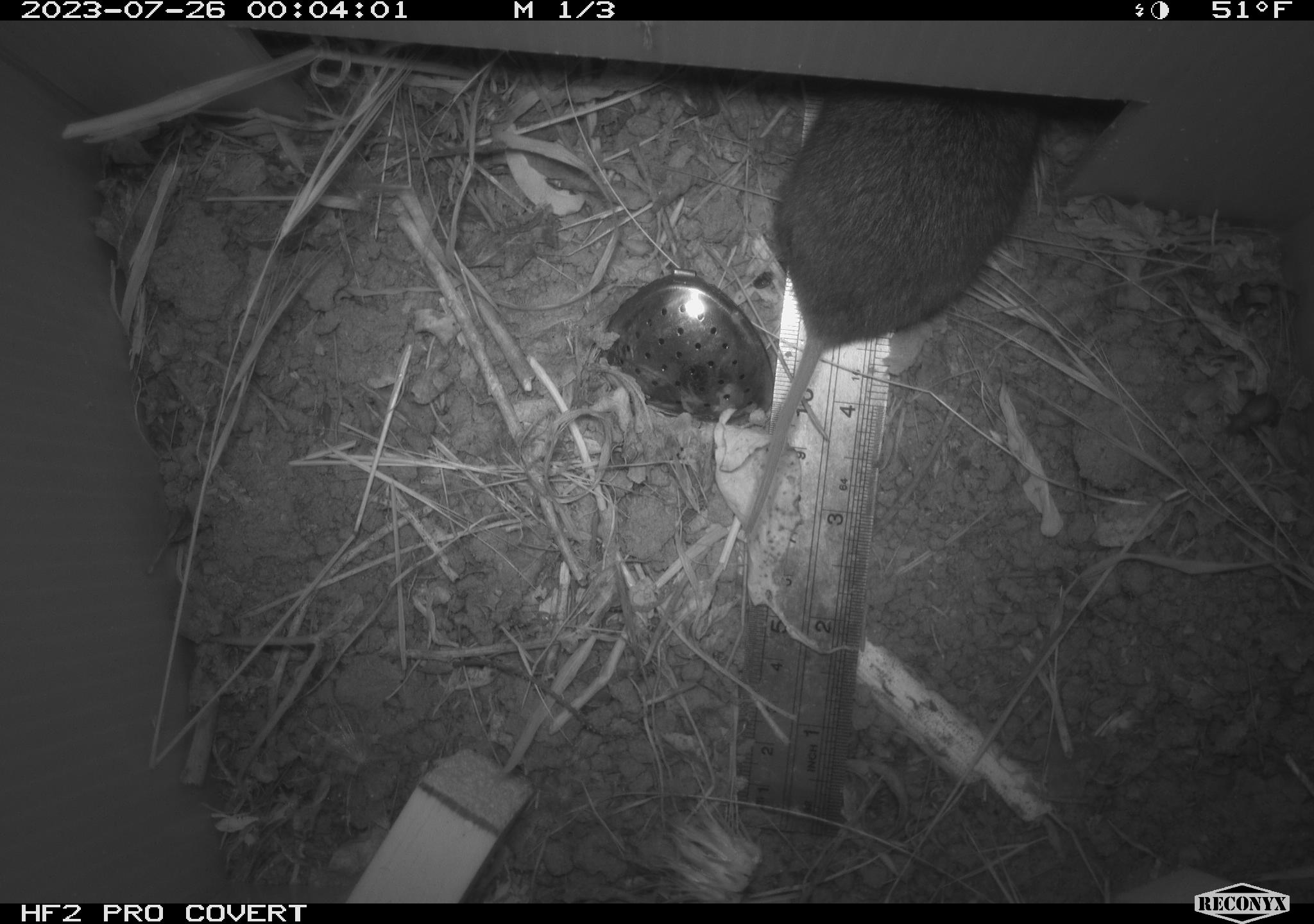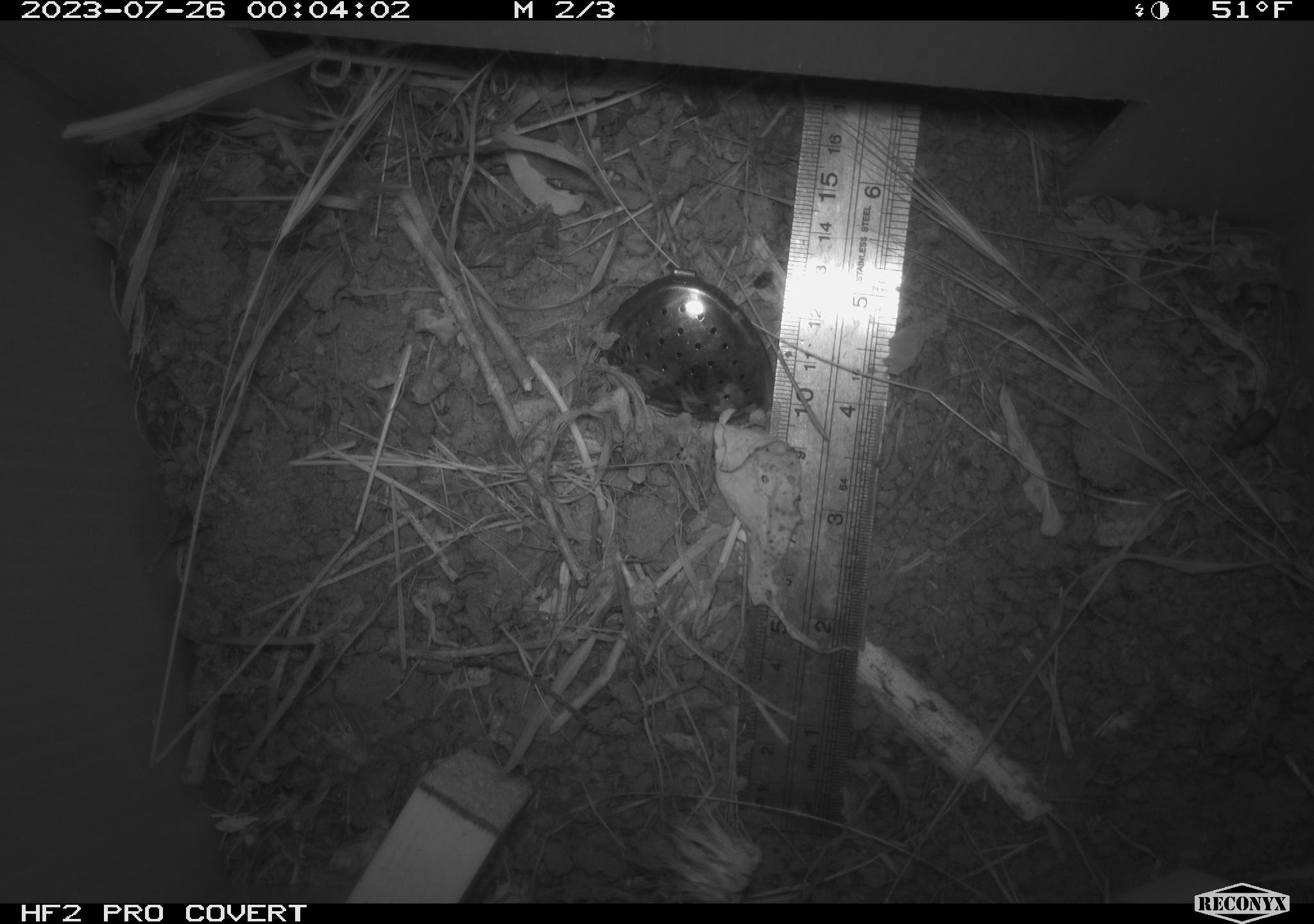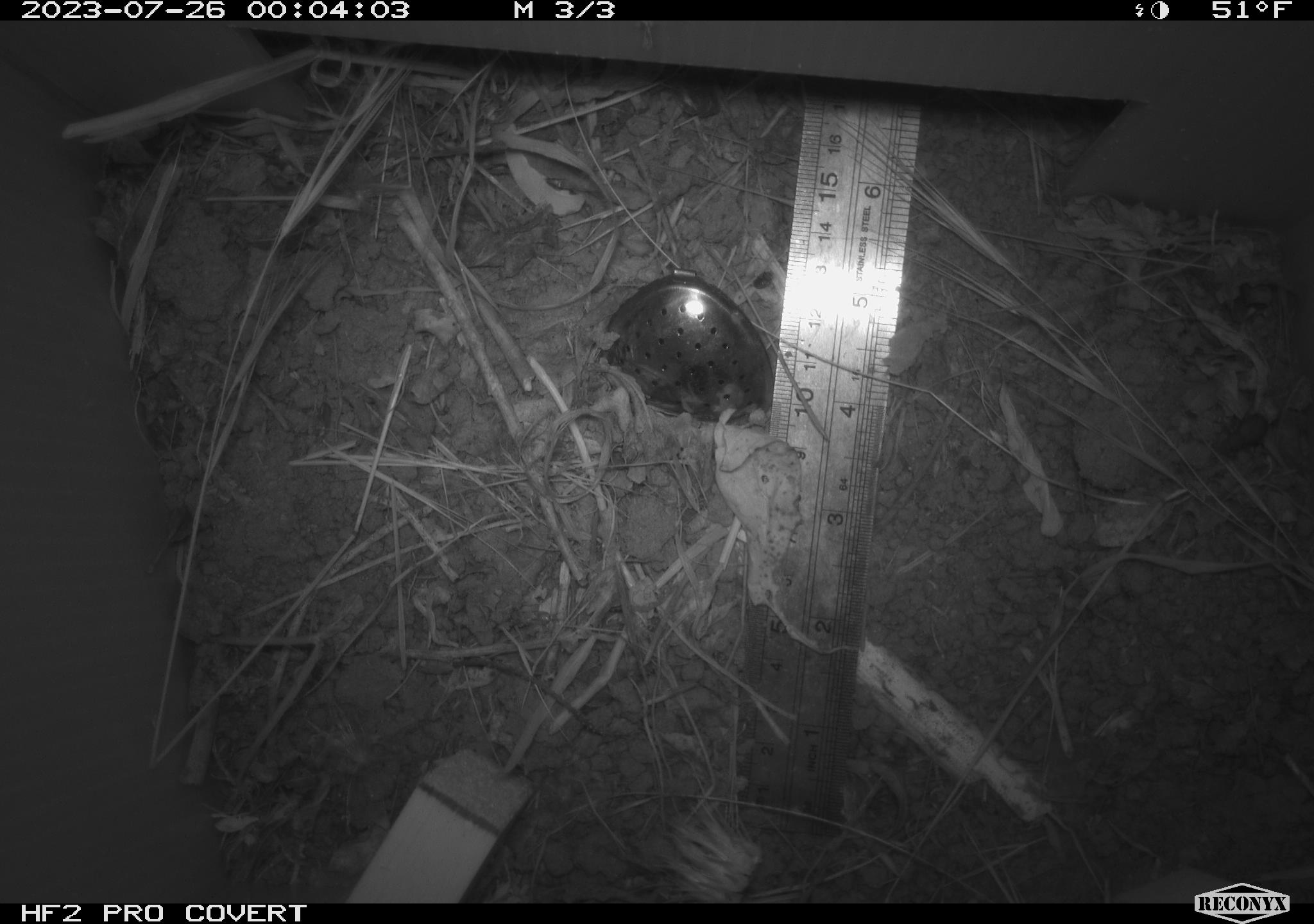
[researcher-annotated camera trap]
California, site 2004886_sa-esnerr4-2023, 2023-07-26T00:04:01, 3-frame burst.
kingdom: Animalia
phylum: Chordata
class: Mammalia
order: Rodentia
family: Cricetidae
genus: Microtus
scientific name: Microtus californicus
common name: california vole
California vole (Microtus californicus).